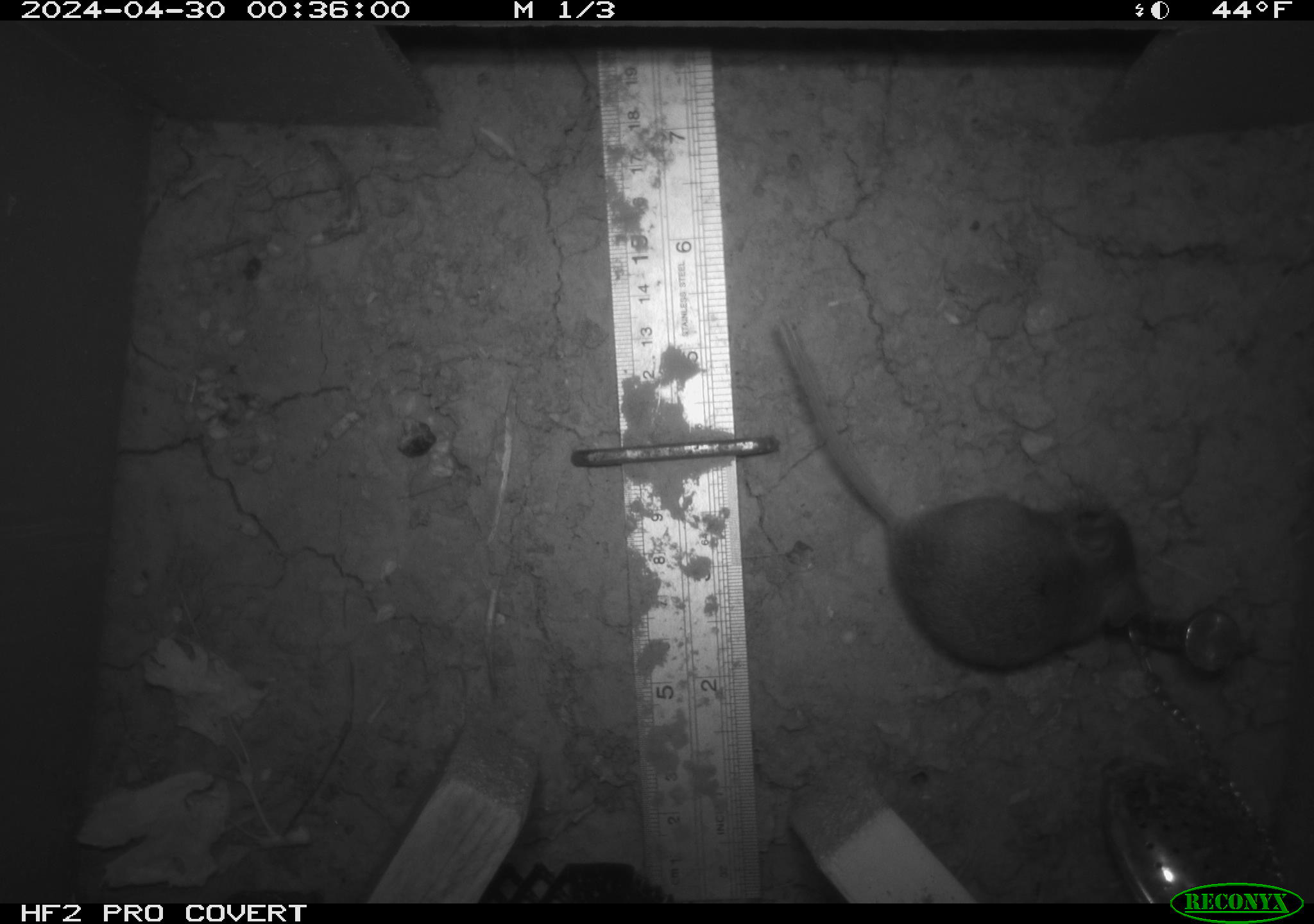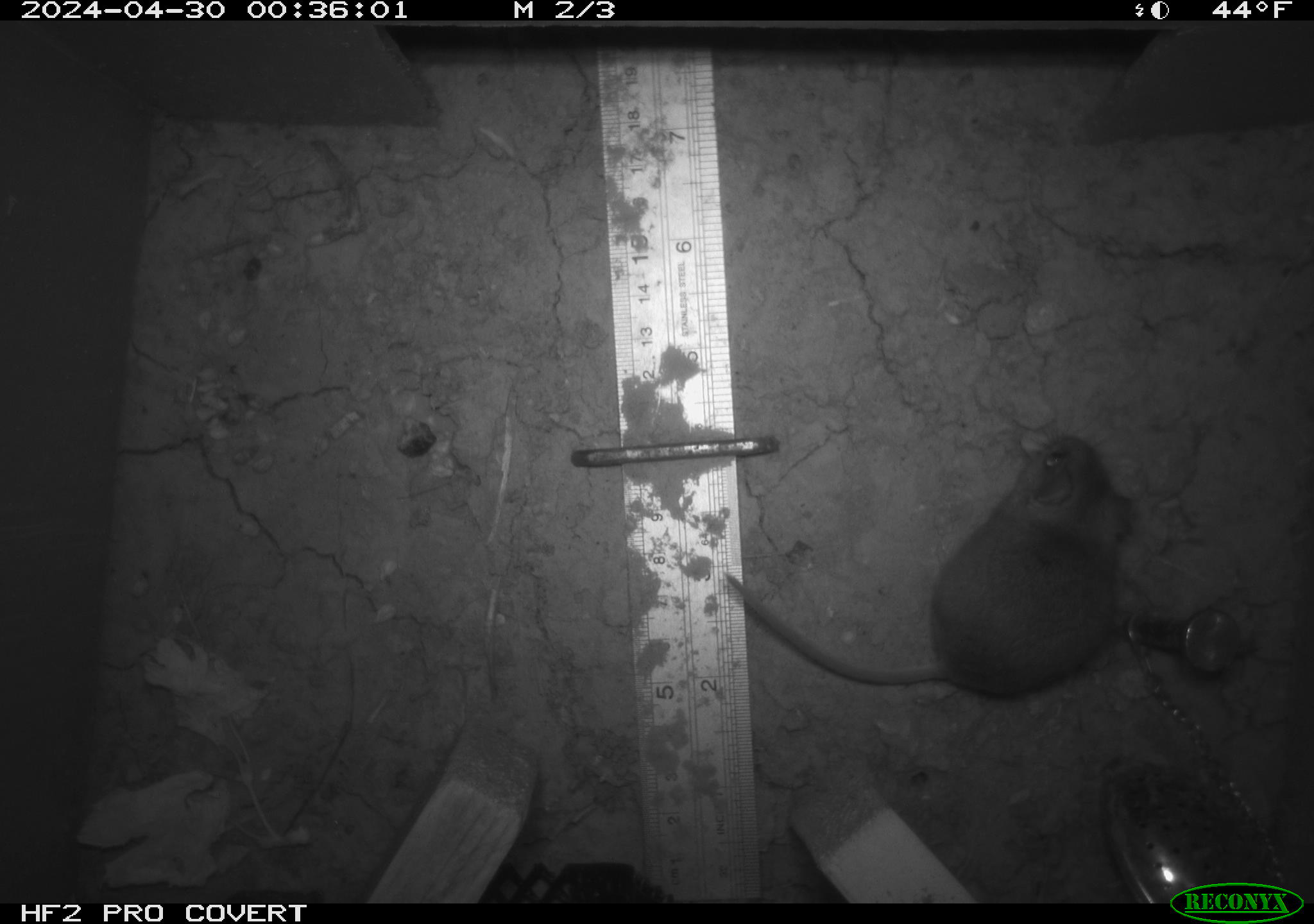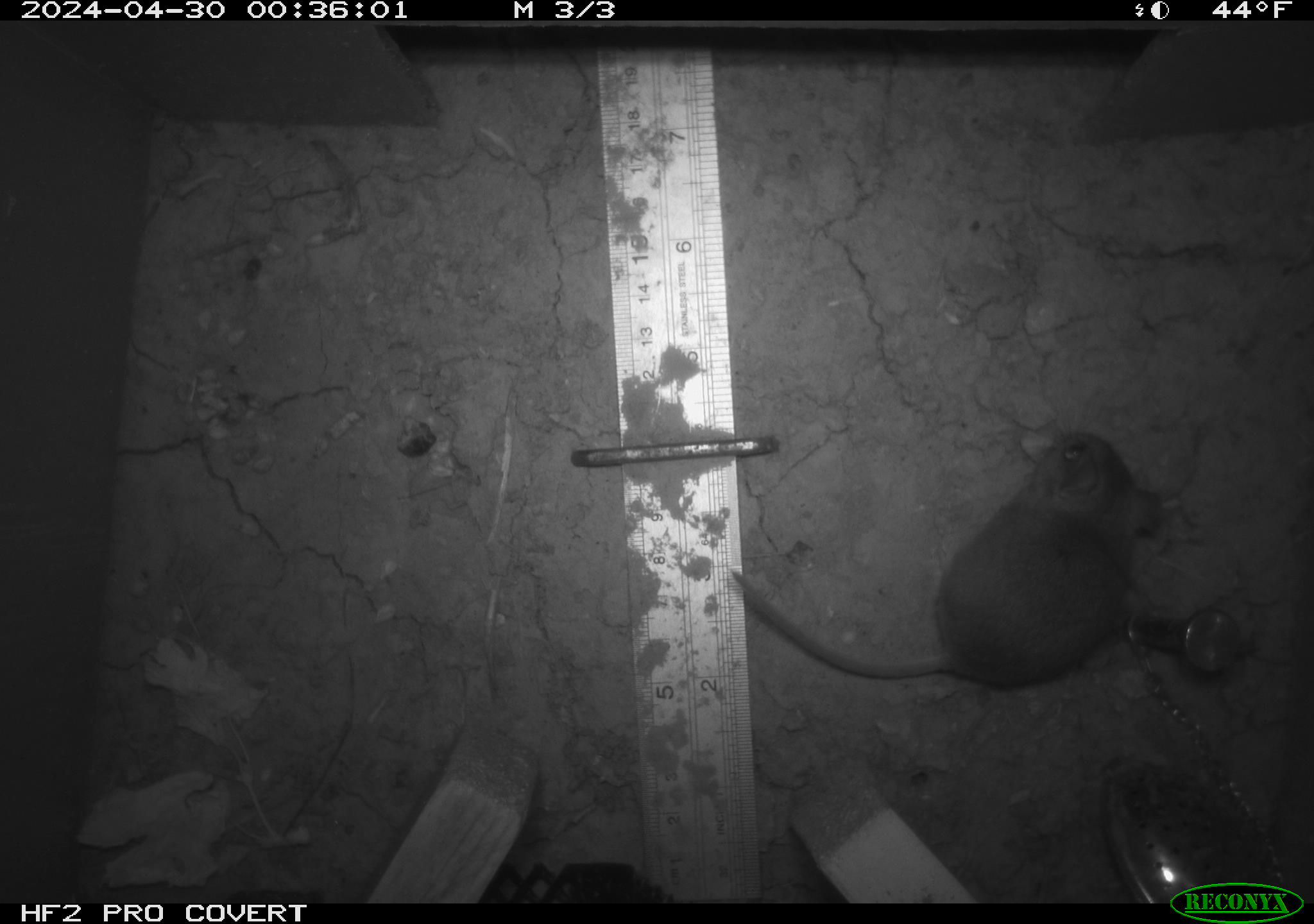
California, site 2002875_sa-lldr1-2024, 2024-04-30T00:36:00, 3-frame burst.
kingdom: Animalia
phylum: Chordata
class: Mammalia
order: Rodentia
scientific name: Rodentia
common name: mouse species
Mouse species (Rodentia).